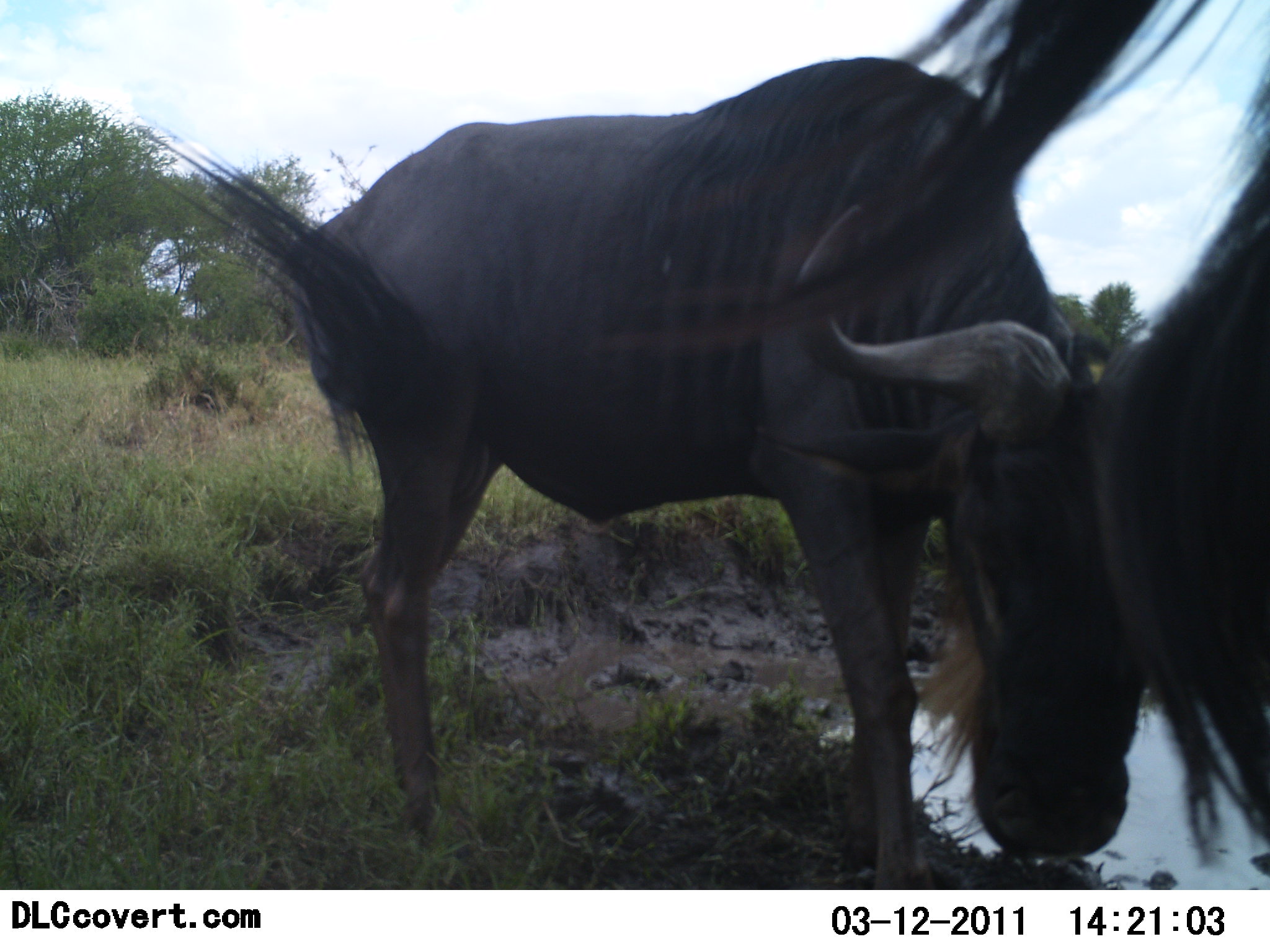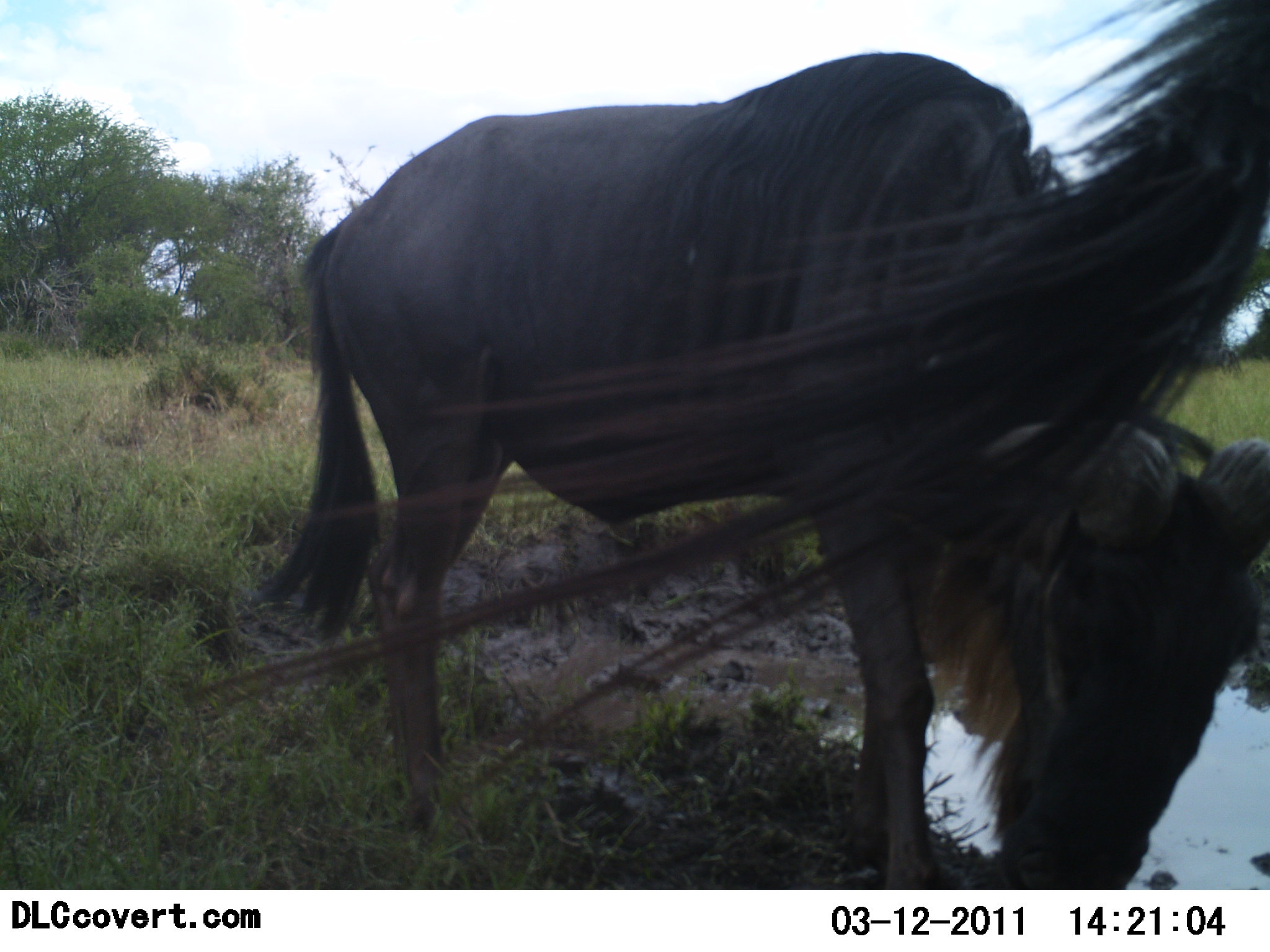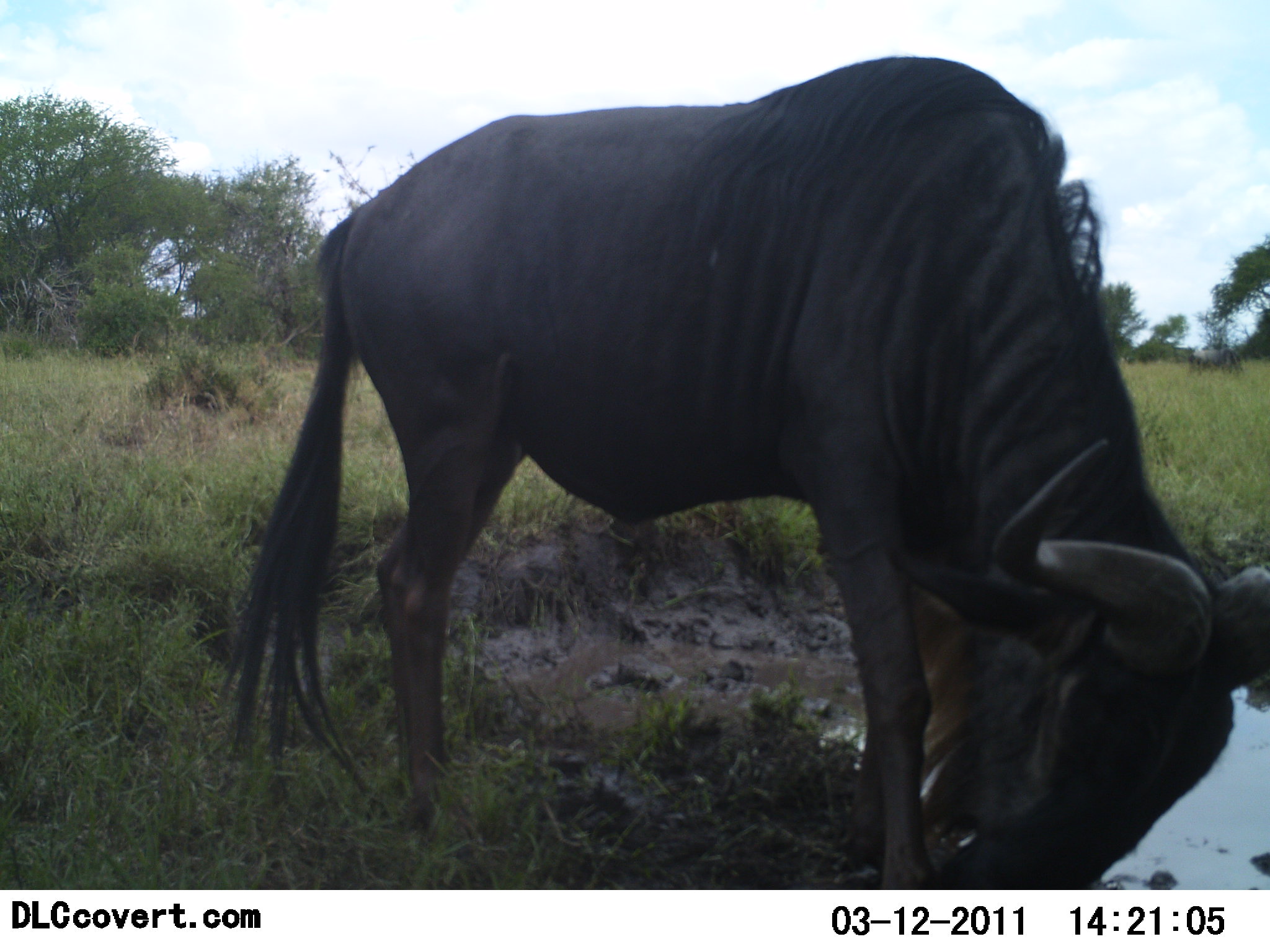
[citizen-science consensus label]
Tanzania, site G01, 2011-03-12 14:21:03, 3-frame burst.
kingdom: Animalia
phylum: Chordata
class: Mammalia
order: Artiodactyla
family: Bovidae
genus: Connochaetes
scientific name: Connochaetes taurinus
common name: blue wildebeest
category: wildebeest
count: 2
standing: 56%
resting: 0%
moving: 0%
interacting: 0%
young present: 0%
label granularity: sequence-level